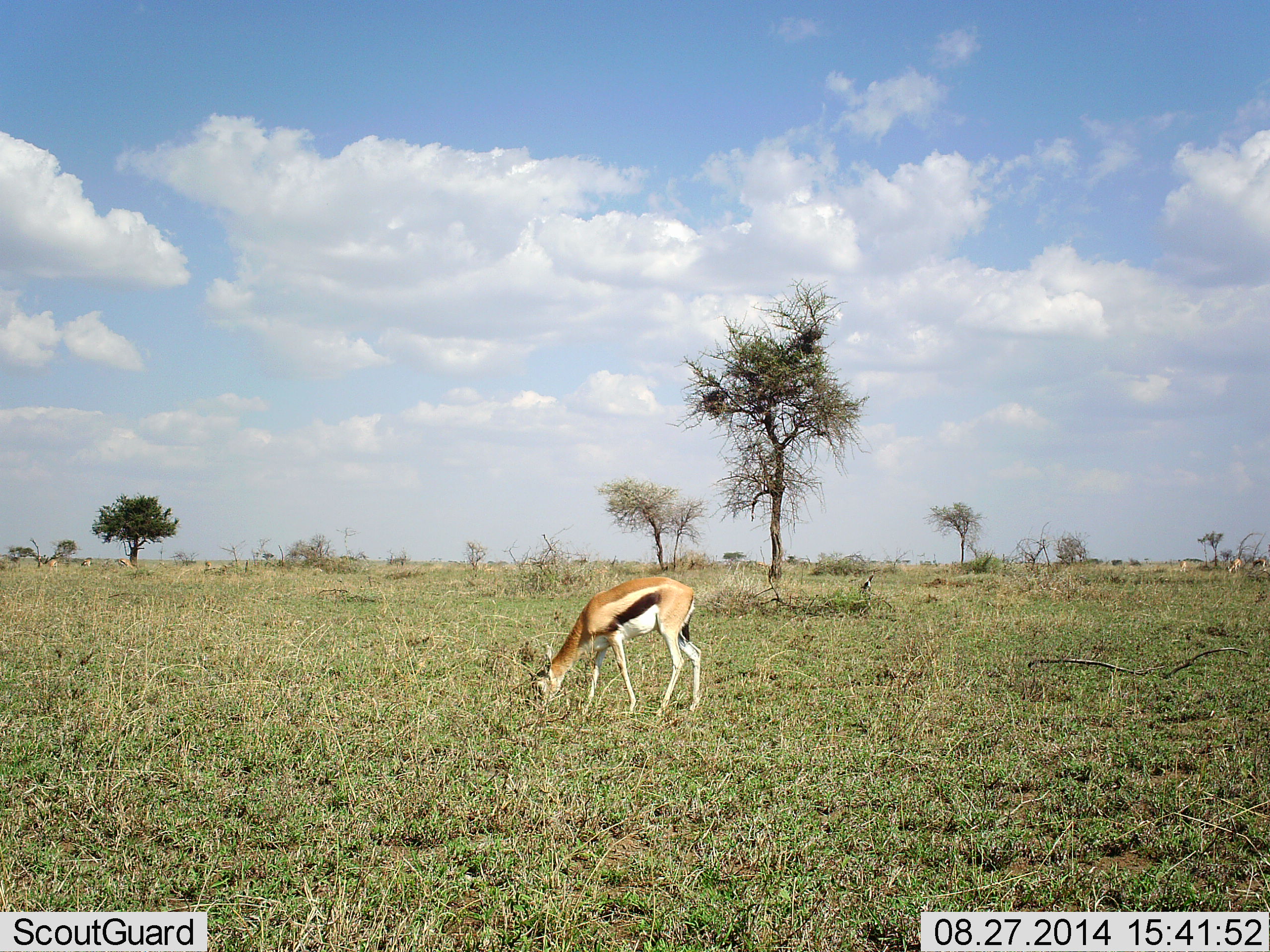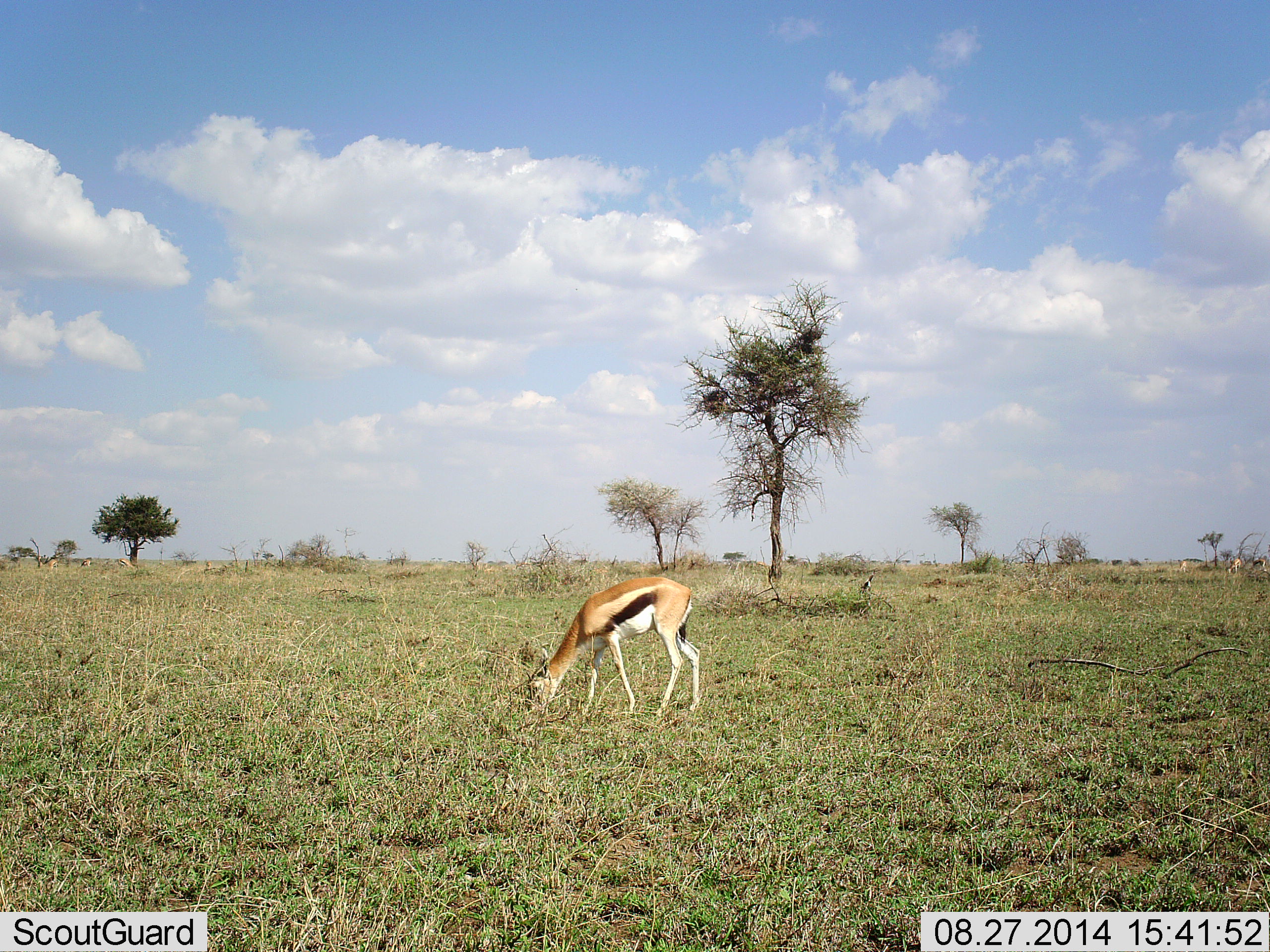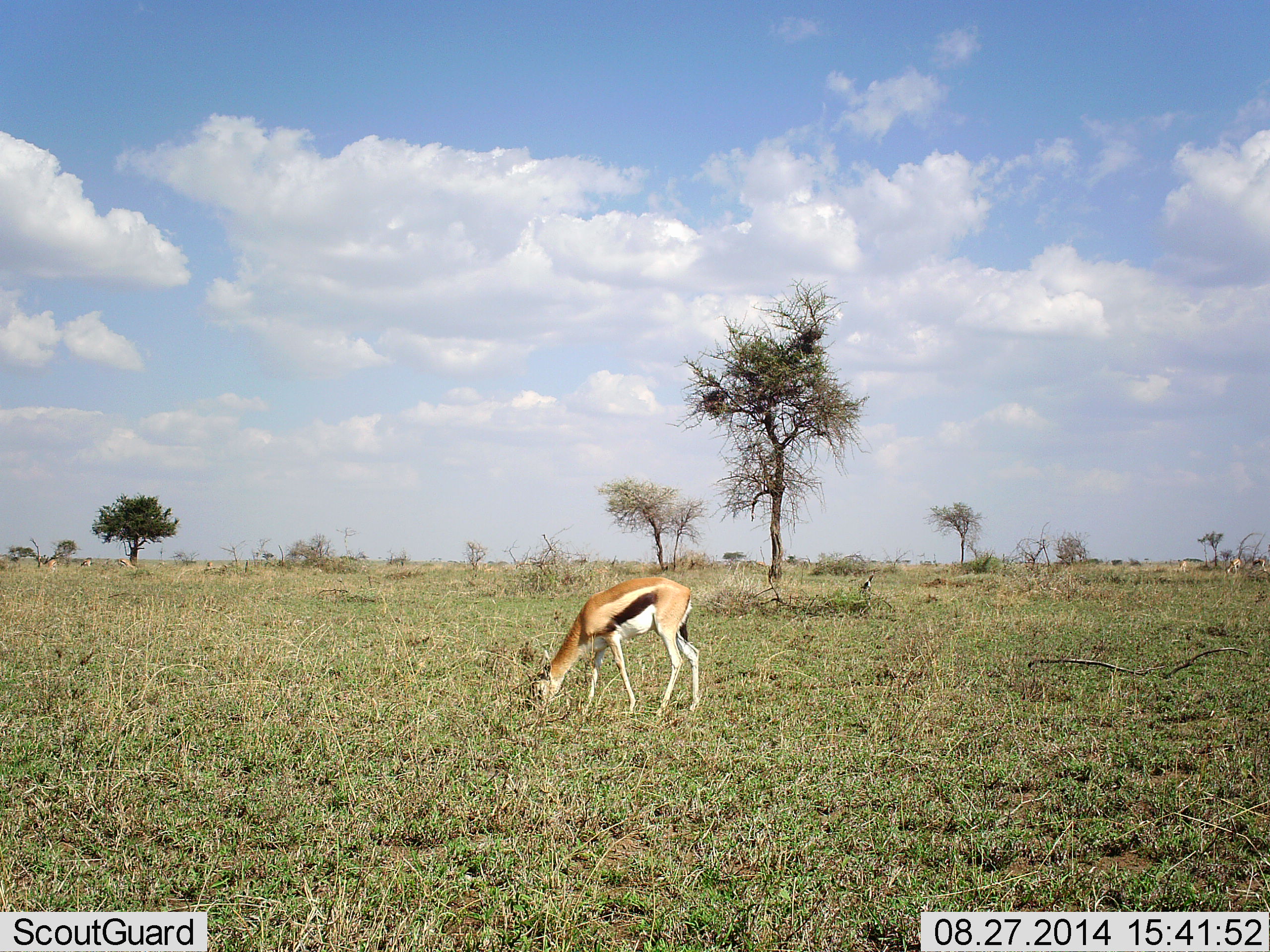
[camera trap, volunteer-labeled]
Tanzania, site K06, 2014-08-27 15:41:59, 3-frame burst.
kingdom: Animalia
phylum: Chordata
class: Mammalia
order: Artiodactyla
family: Bovidae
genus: Eudorcas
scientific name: Eudorcas thomsonii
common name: thomson's gazelle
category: gazellethomsons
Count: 1.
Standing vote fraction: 40%.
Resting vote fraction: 0%.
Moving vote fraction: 0%.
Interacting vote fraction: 0%.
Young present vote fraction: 0%.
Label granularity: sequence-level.